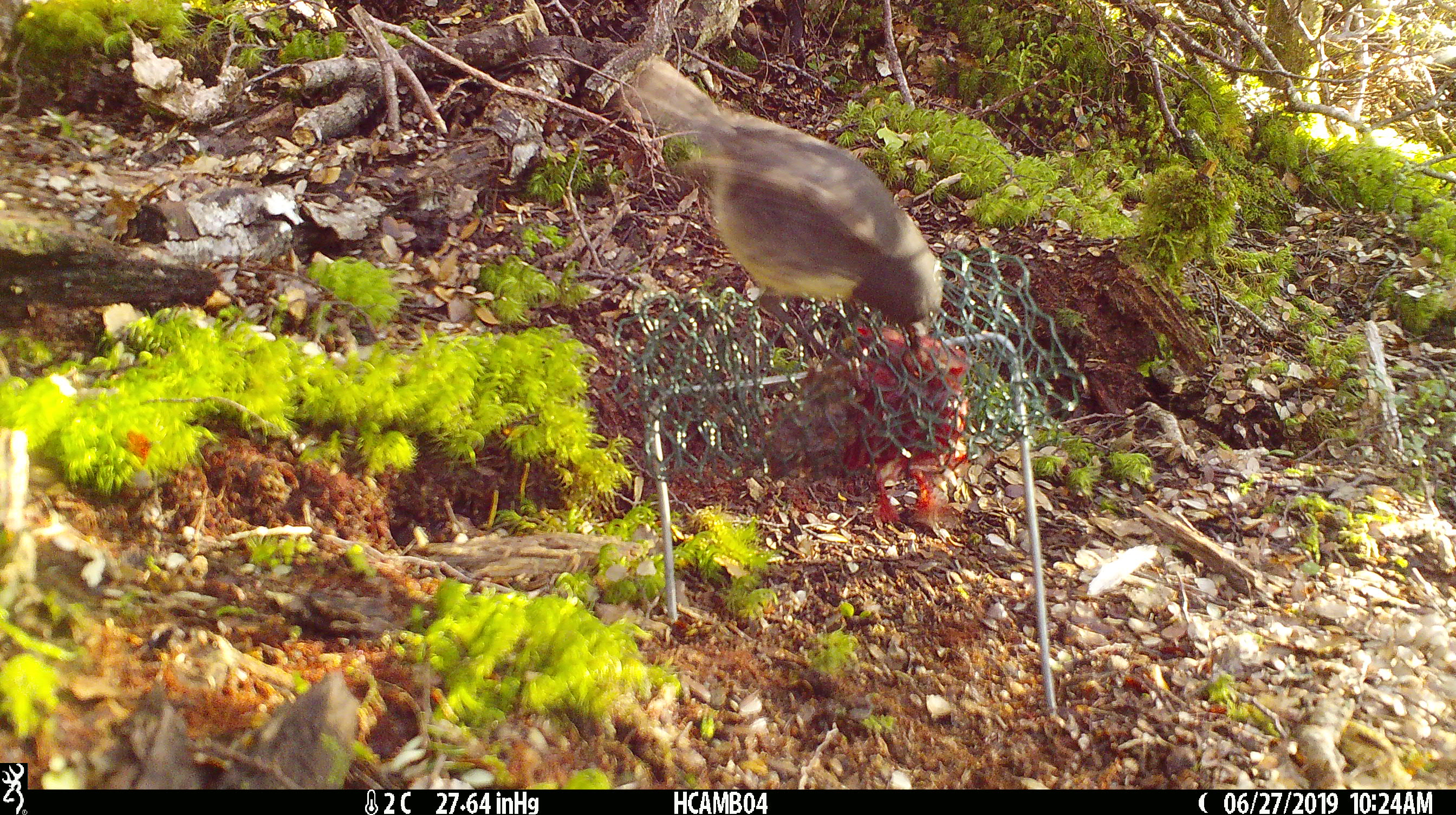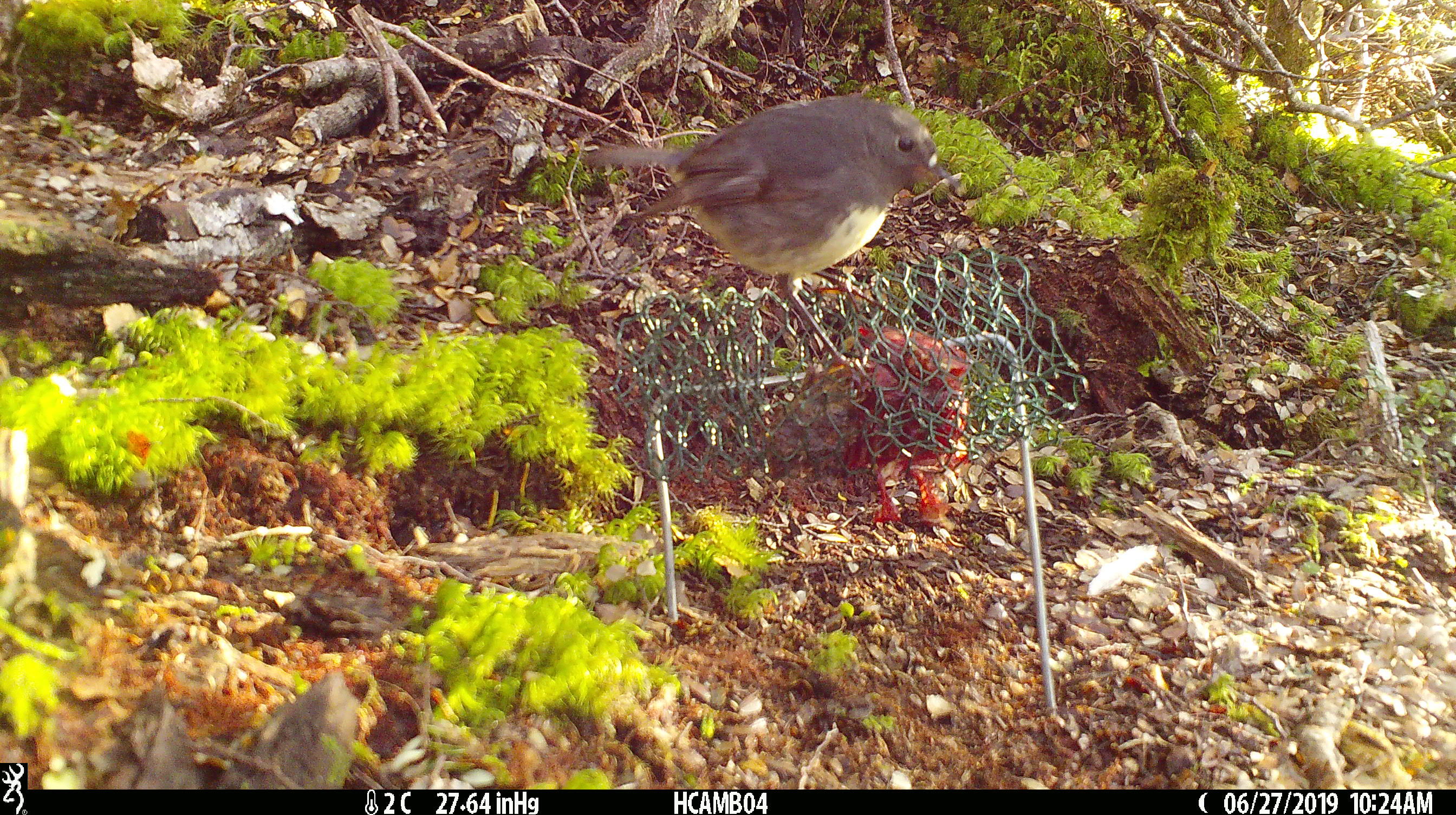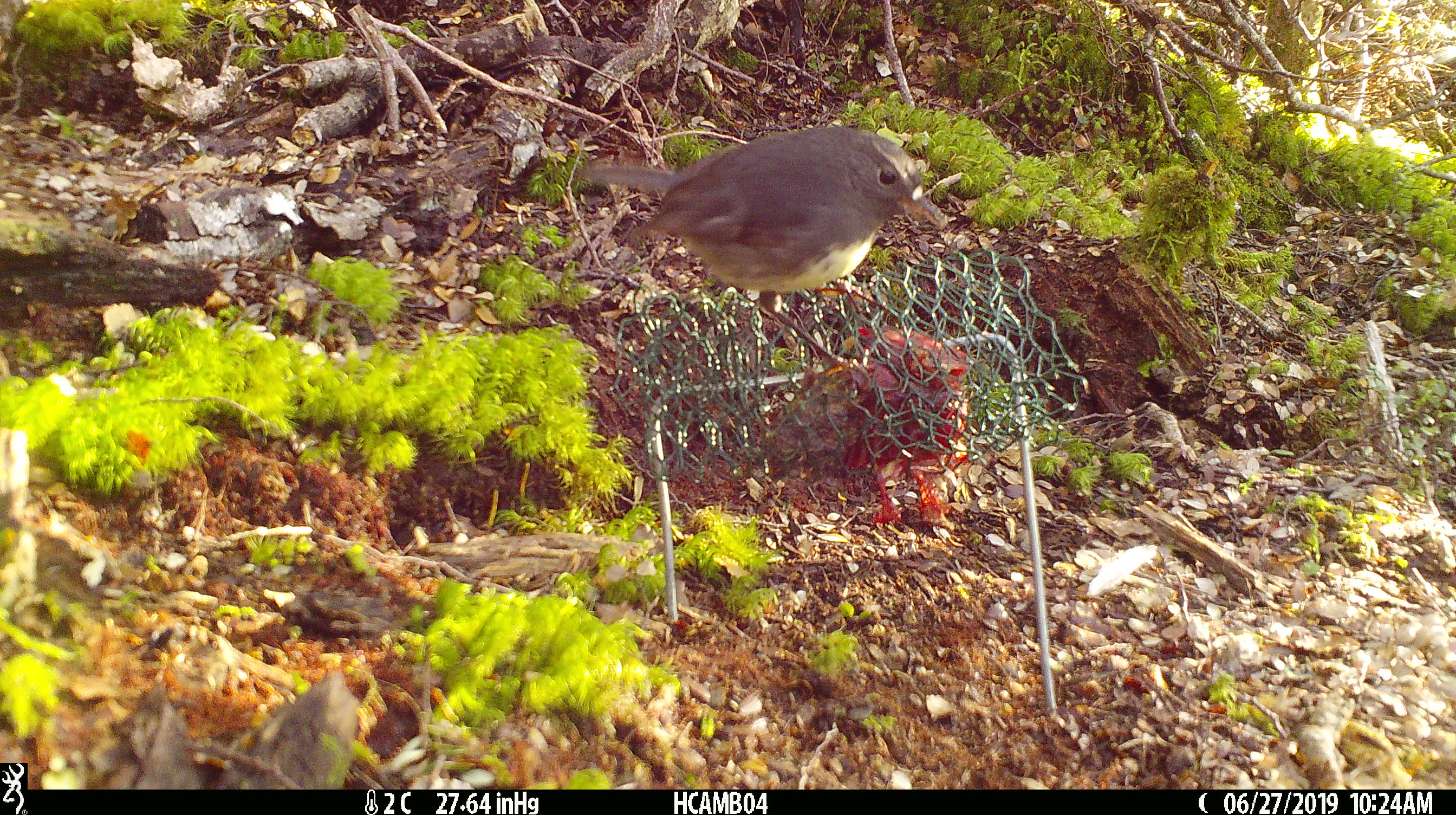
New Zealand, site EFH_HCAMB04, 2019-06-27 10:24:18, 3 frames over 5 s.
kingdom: Animalia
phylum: Chordata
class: Aves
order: Passeriformes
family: Petroicidae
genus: Petroica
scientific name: Petroica australis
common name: new zealand robin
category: robin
Robin (new zealand robin) (Petroica australis).